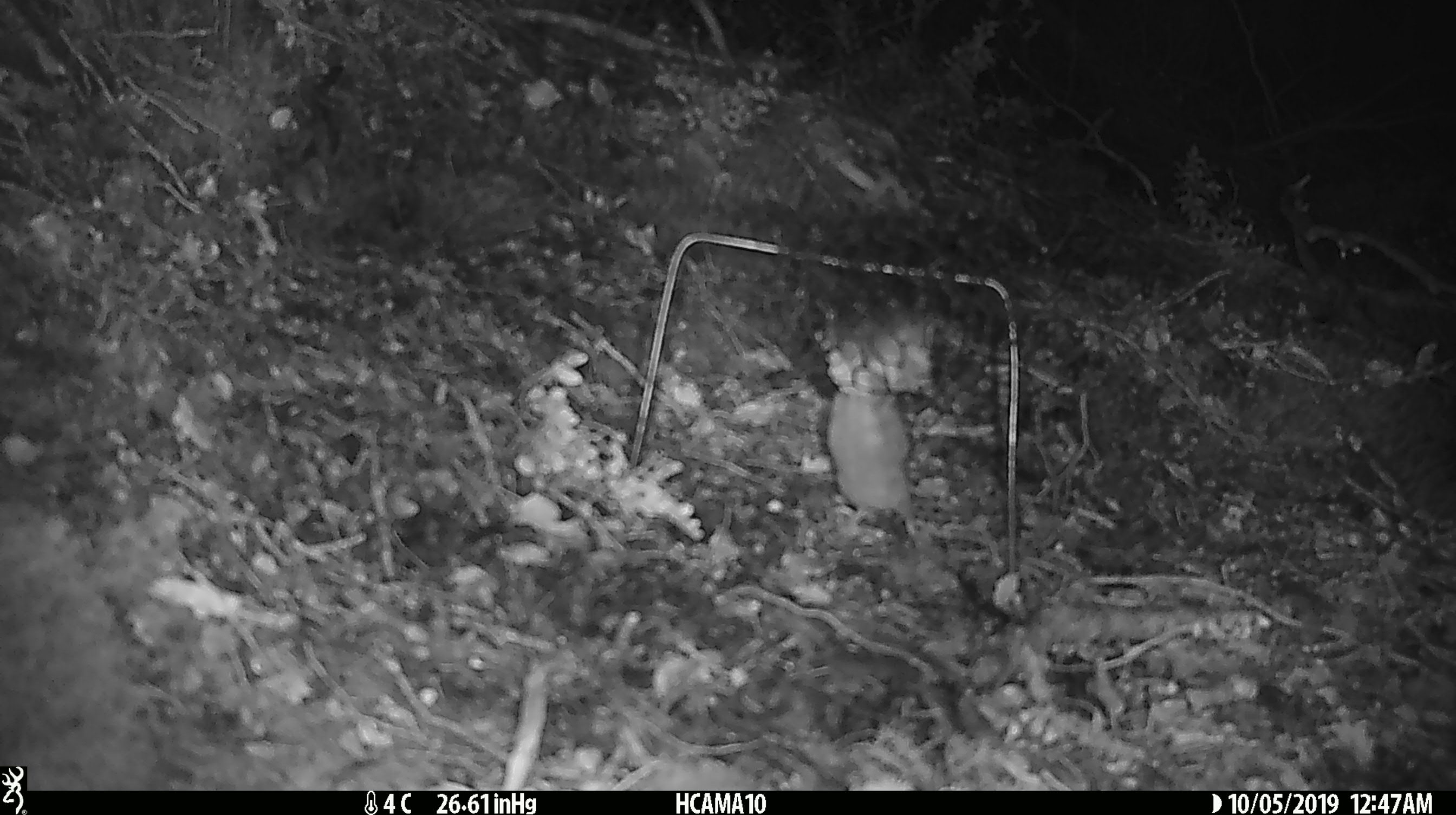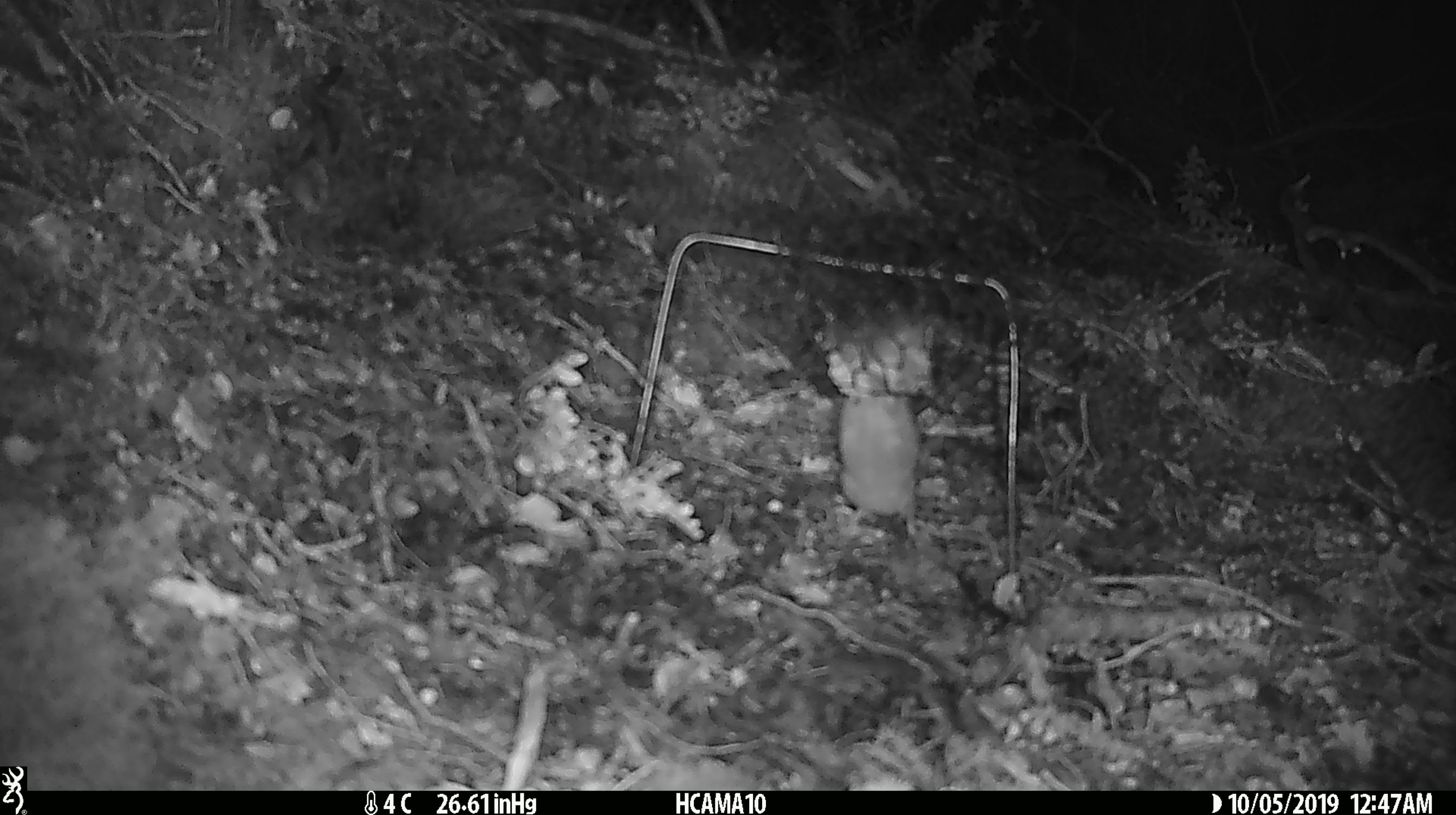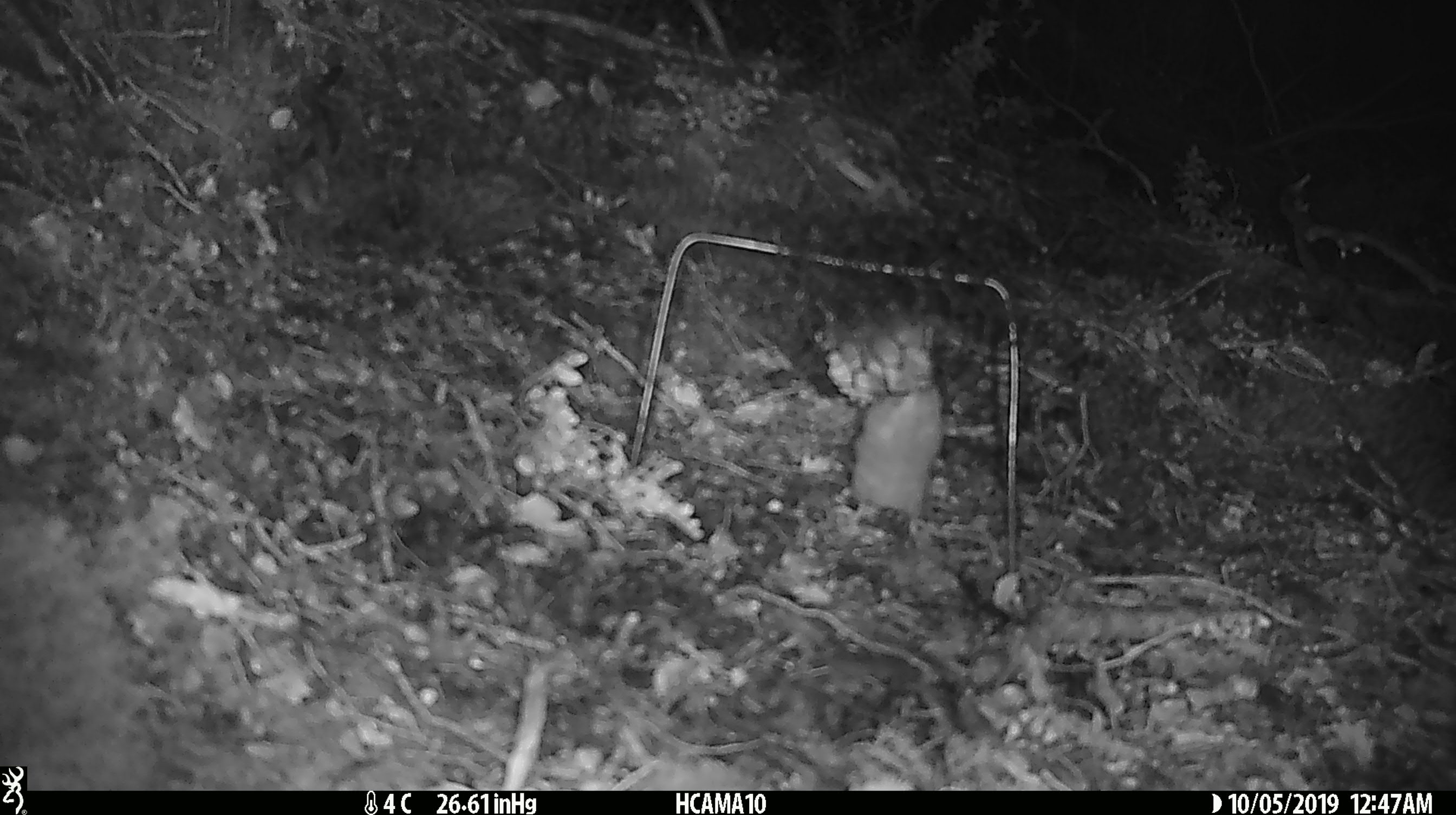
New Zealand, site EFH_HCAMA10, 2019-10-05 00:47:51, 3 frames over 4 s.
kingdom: Animalia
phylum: Chordata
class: Mammalia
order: Rodentia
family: Muridae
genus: Mus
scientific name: Mus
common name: mouse